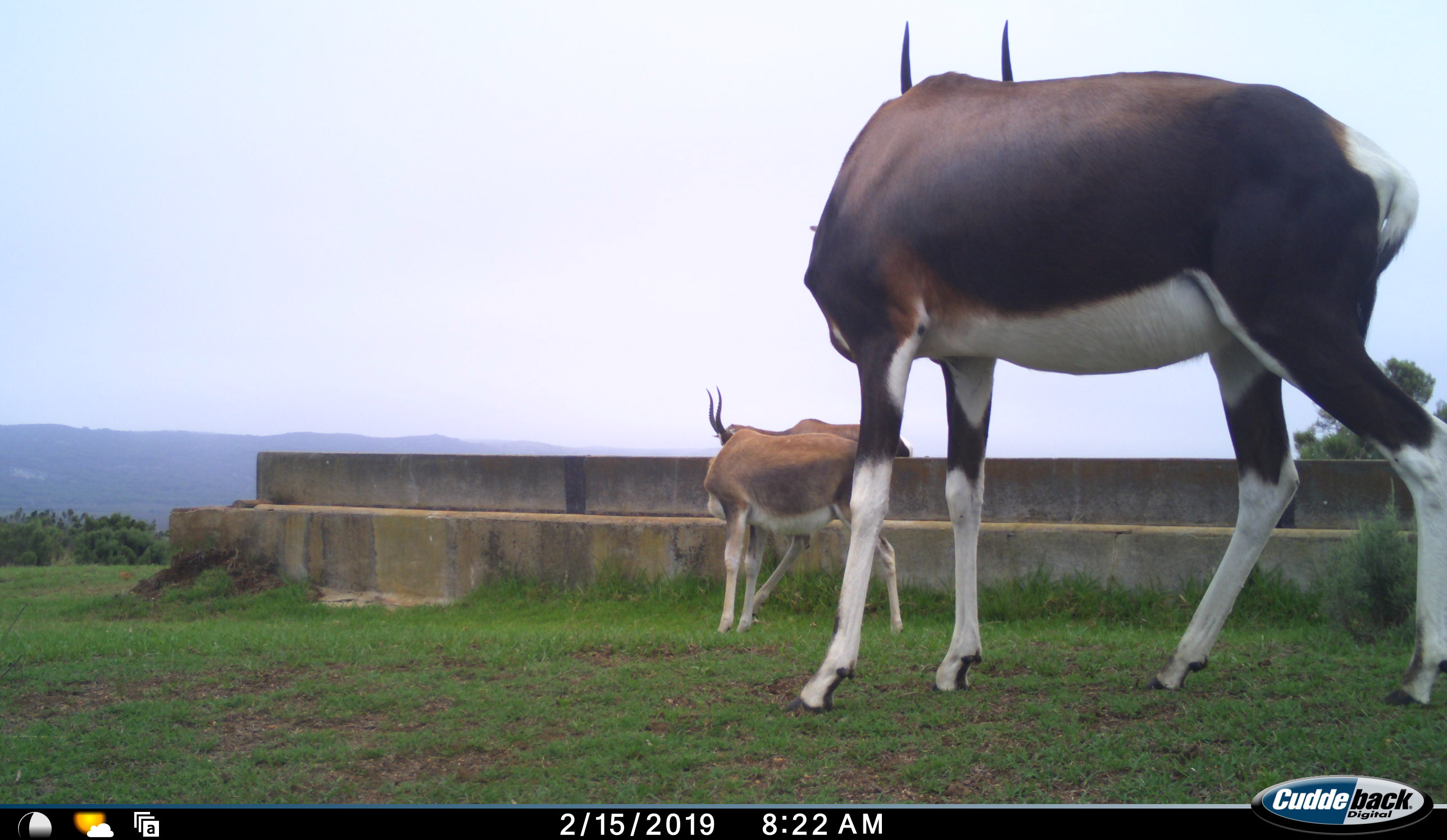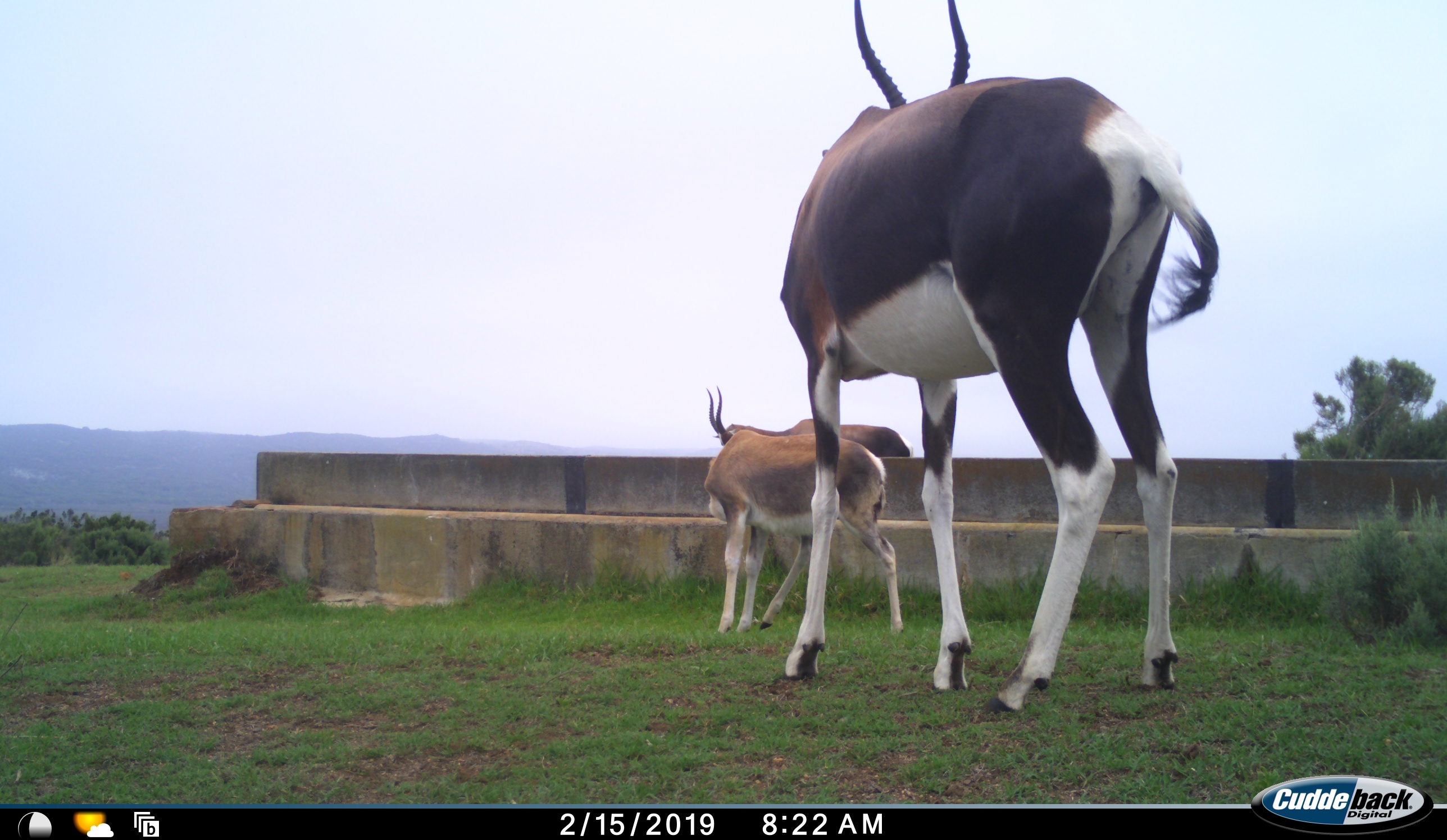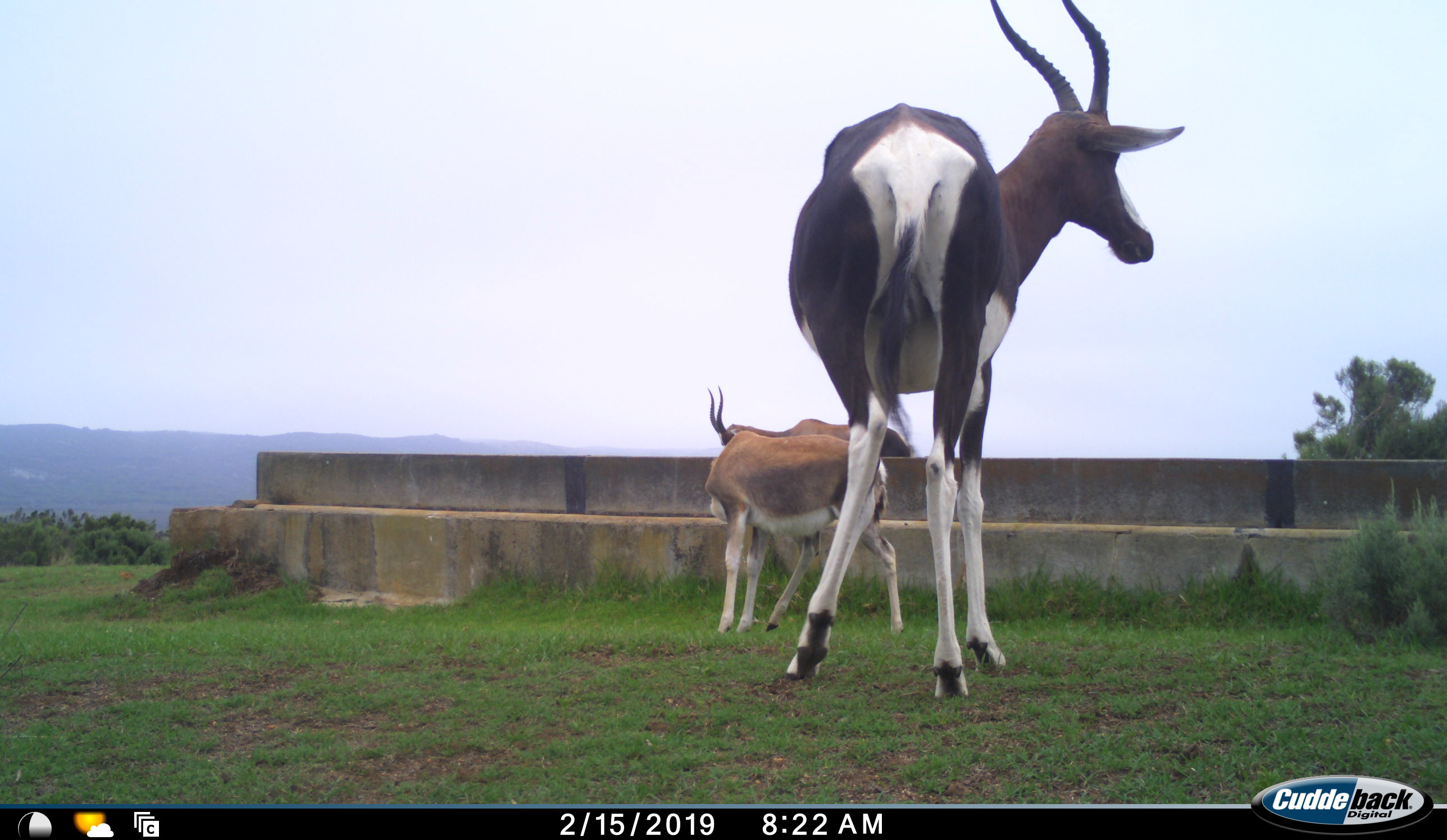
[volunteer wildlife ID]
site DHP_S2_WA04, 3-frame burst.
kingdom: Animalia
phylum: Chordata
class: Mammalia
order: Artiodactyla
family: Bovidae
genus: Damaliscus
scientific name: Damaliscus pygargus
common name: bontebok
Bontebok (Damaliscus pygargus), count 3. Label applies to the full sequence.